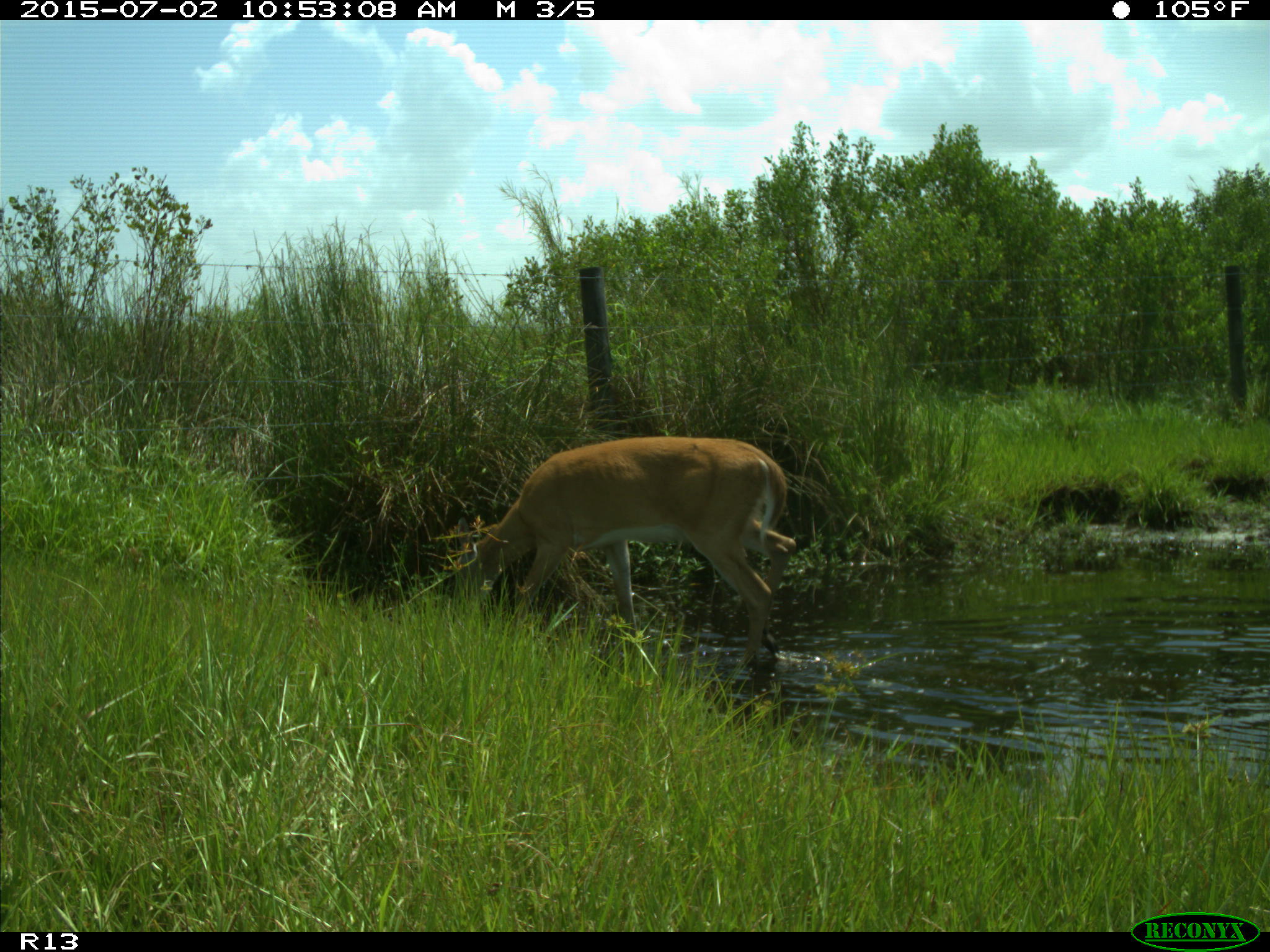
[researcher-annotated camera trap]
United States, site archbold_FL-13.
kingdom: Animalia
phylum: Chordata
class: Mammalia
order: Artiodactyla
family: Cervidae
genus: Odocoileus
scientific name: Odocoileus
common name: deer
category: unidentified deer